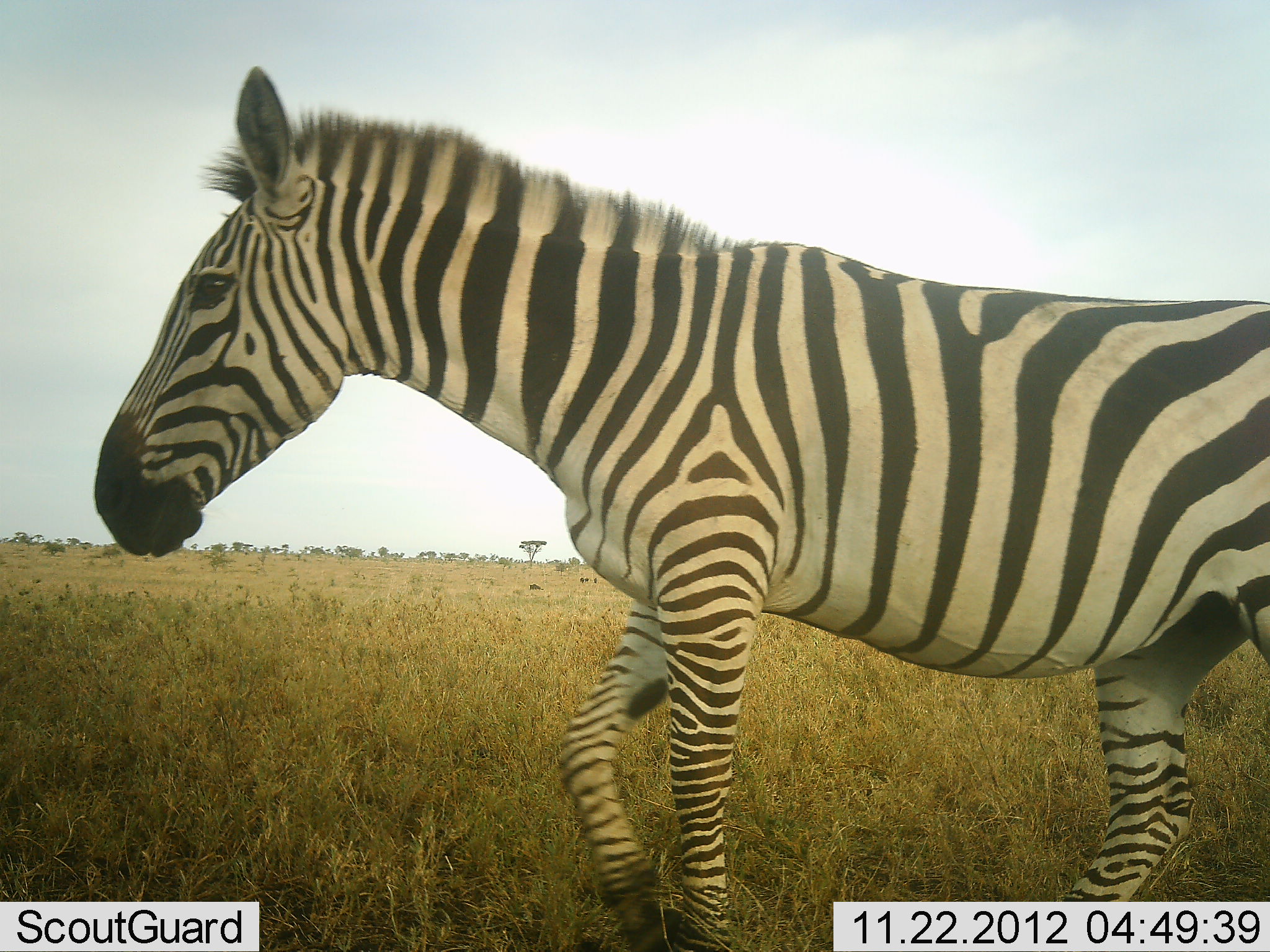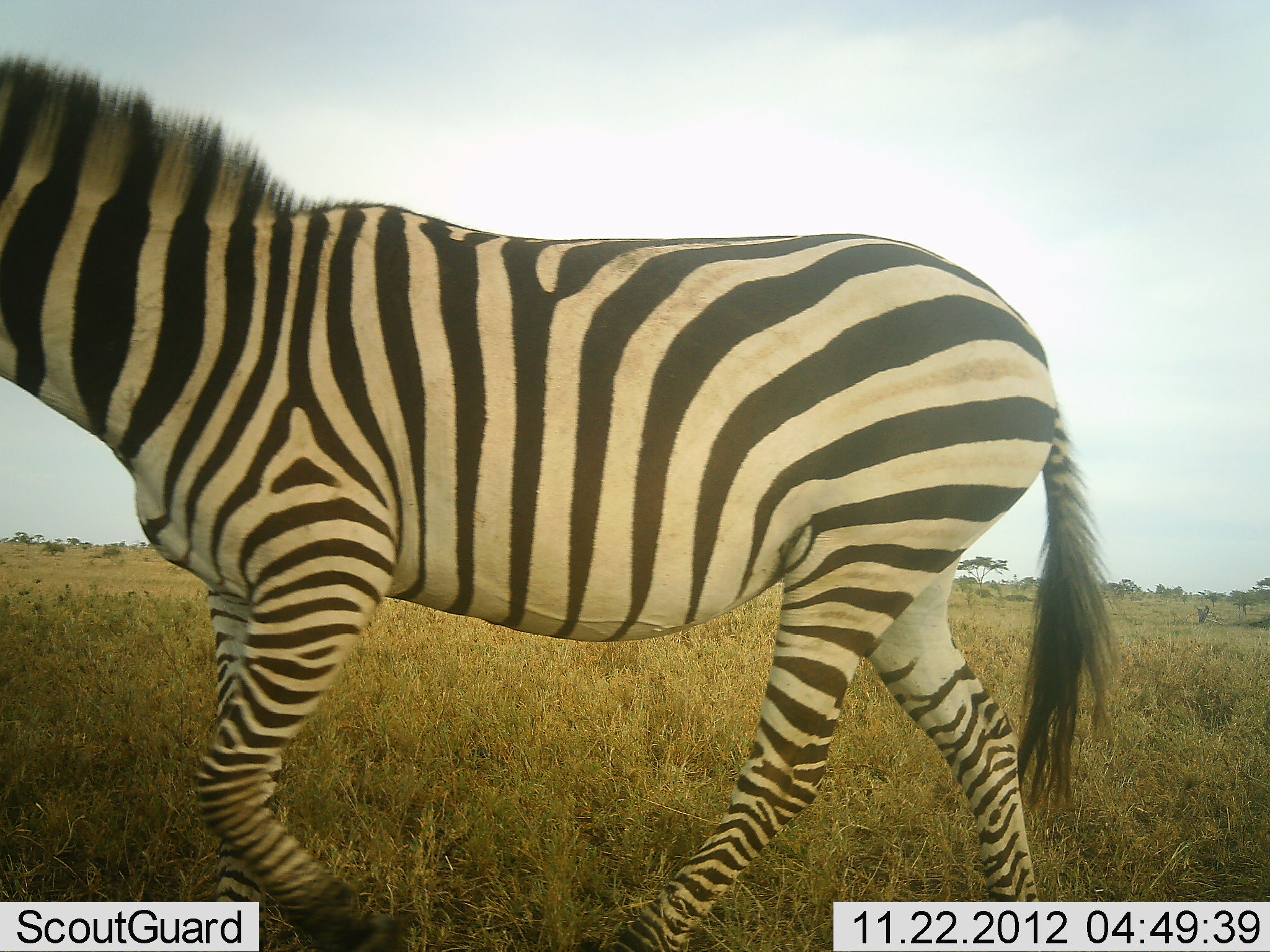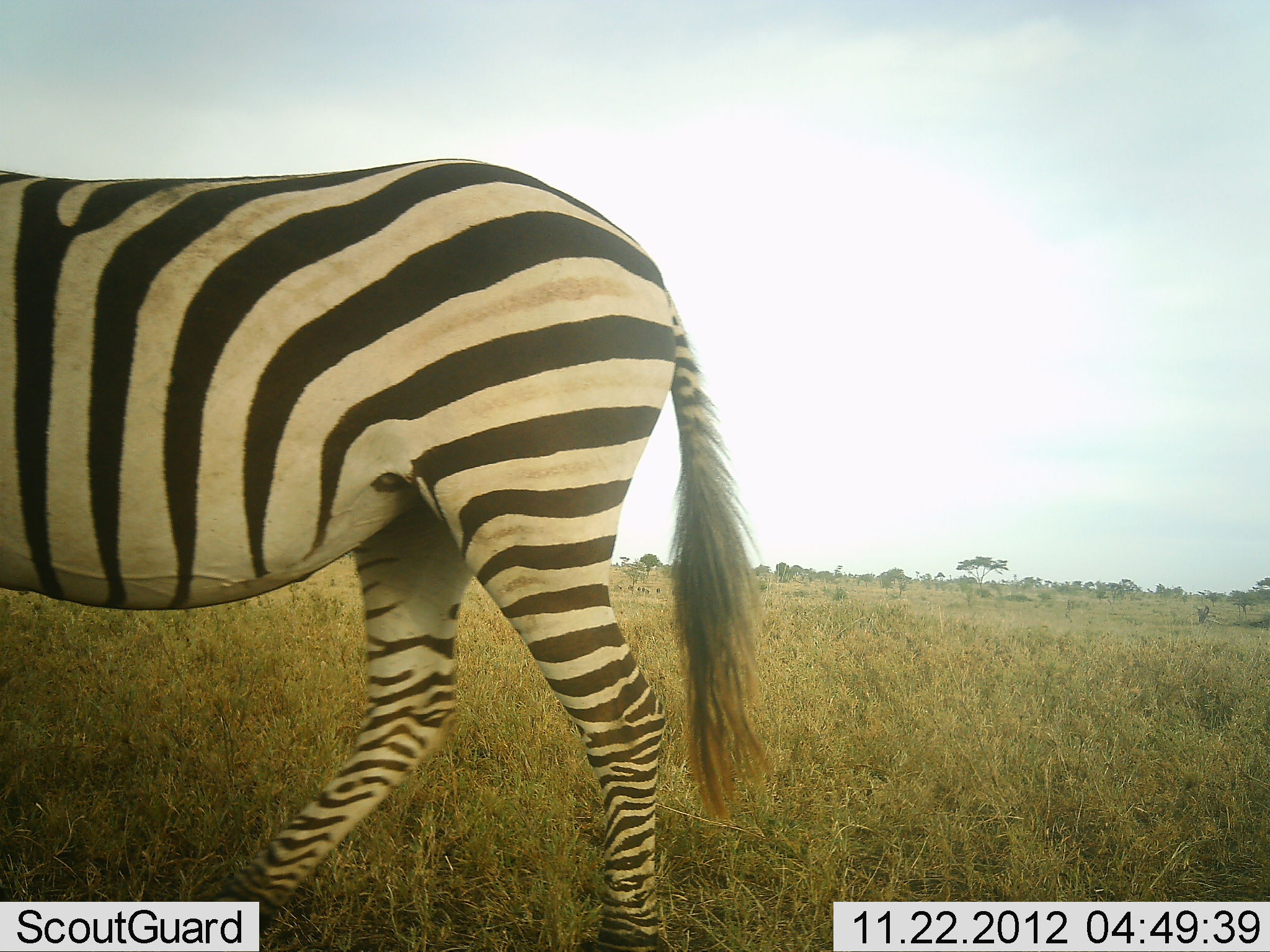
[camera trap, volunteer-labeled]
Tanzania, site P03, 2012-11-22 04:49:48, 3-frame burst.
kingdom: Animalia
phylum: Chordata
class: Mammalia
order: Perissodactyla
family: Equidae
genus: Equus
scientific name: Equus quagga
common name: plains zebra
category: zebra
Zebra (plains zebra) (Equus quagga), count 1. Behavior (volunteer vote fractions): standing 0%, resting 0%, moving 100%, interacting 0%. Young present (vote fraction): 0%. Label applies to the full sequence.